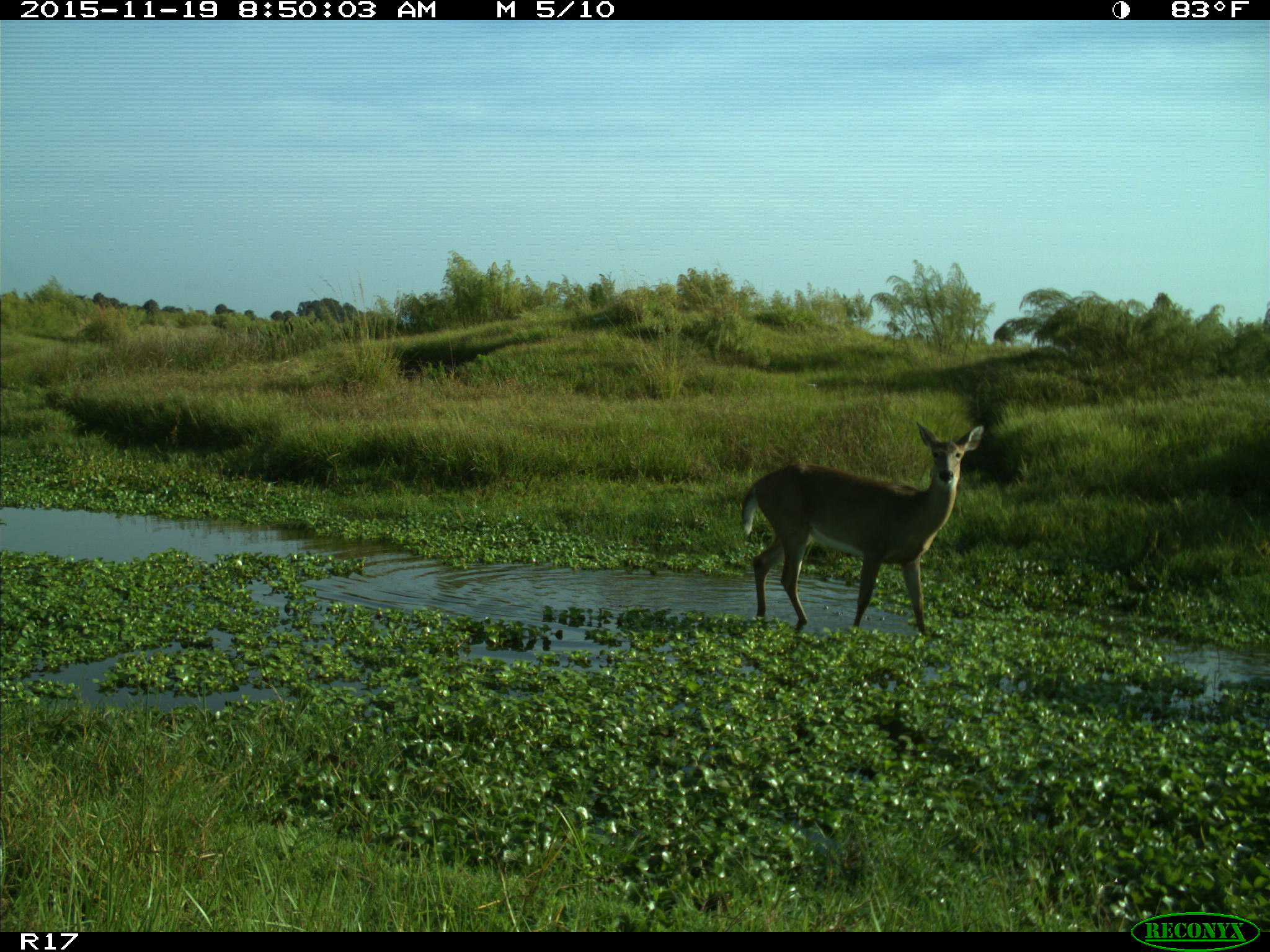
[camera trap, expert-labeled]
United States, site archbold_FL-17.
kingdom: Animalia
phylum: Chordata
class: Mammalia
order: Artiodactyla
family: Cervidae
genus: Odocoileus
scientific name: Odocoileus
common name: deer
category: unidentified deer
Unidentified deer (deer) (Odocoileus).